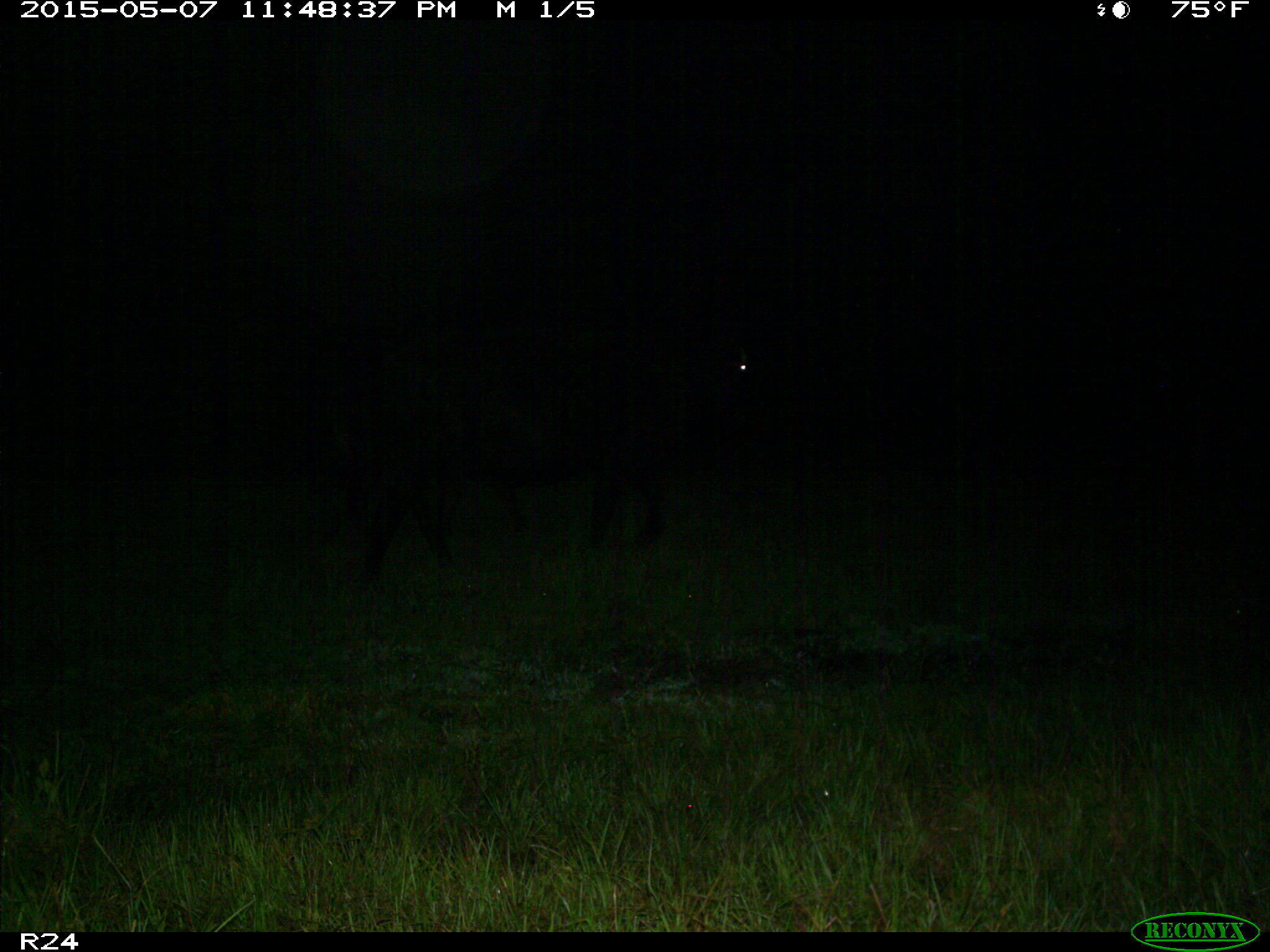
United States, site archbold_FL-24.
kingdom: Animalia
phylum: Chordata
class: Mammalia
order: Artiodactyla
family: Bovidae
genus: Bos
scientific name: Bos taurus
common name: domestic cow